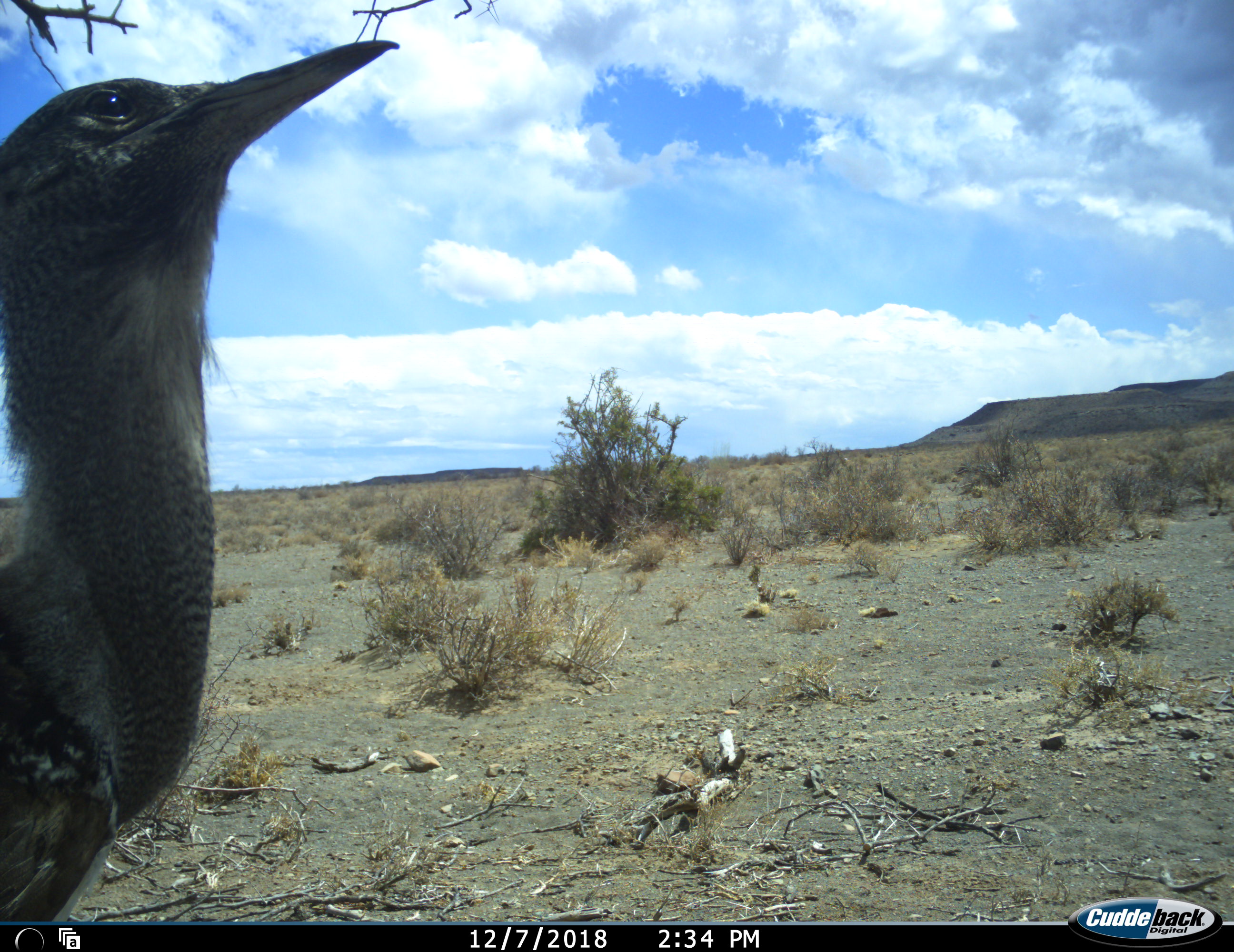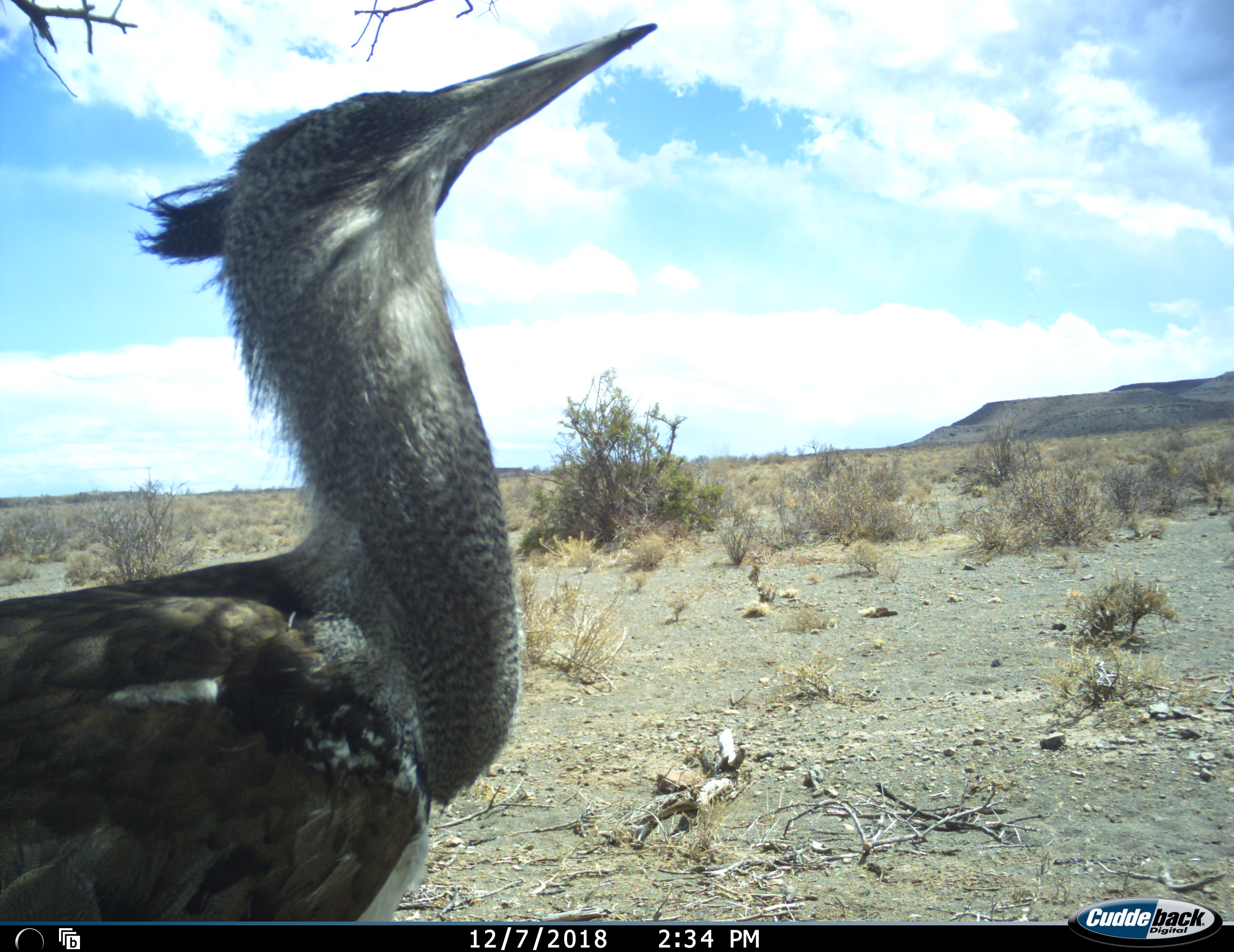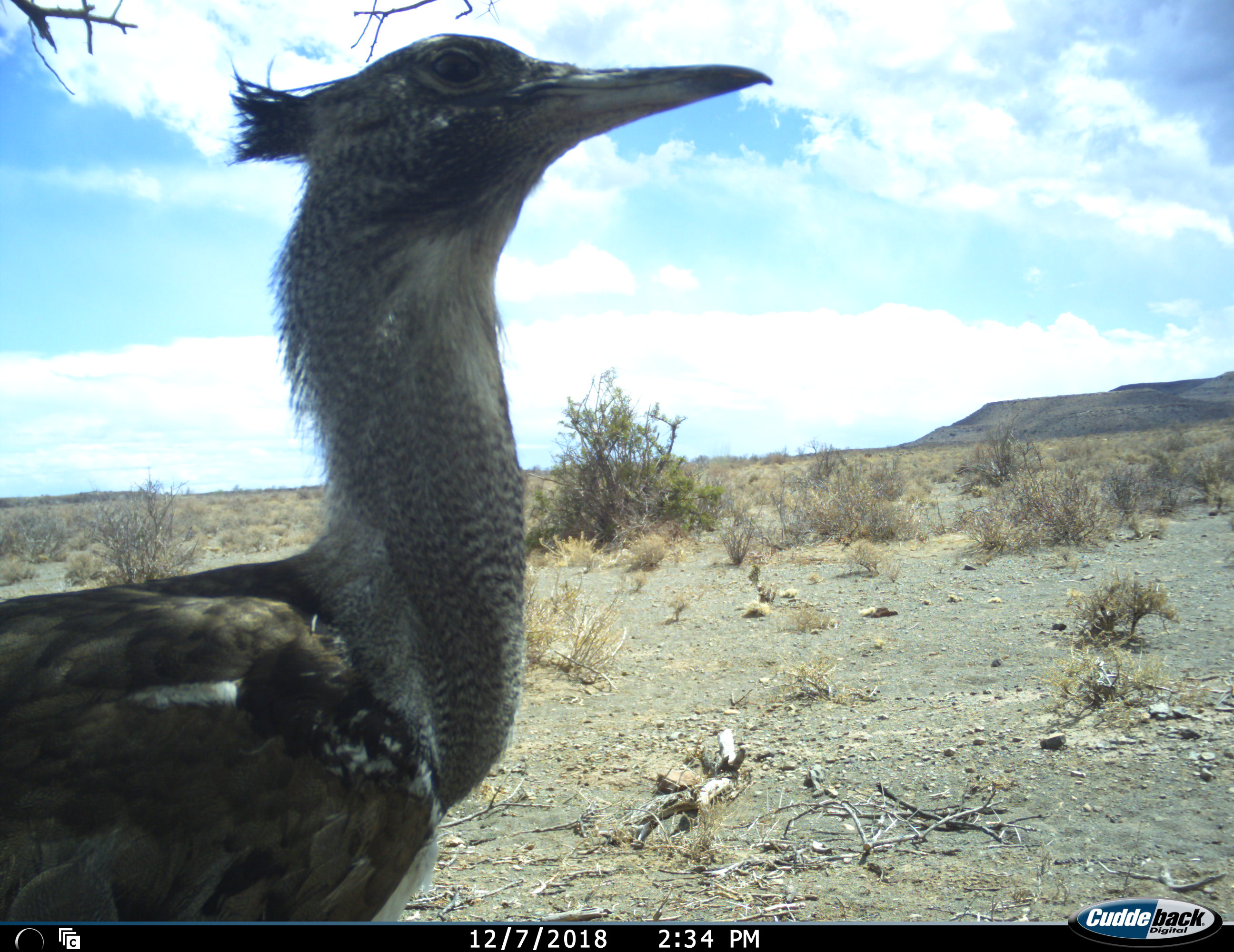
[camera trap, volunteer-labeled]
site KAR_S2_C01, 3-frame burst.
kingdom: Animalia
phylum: Chordata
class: Aves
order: Otidiformes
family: Otididae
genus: Ardeotis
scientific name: Ardeotis kori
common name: kori bustard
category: bustardkori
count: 1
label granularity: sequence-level